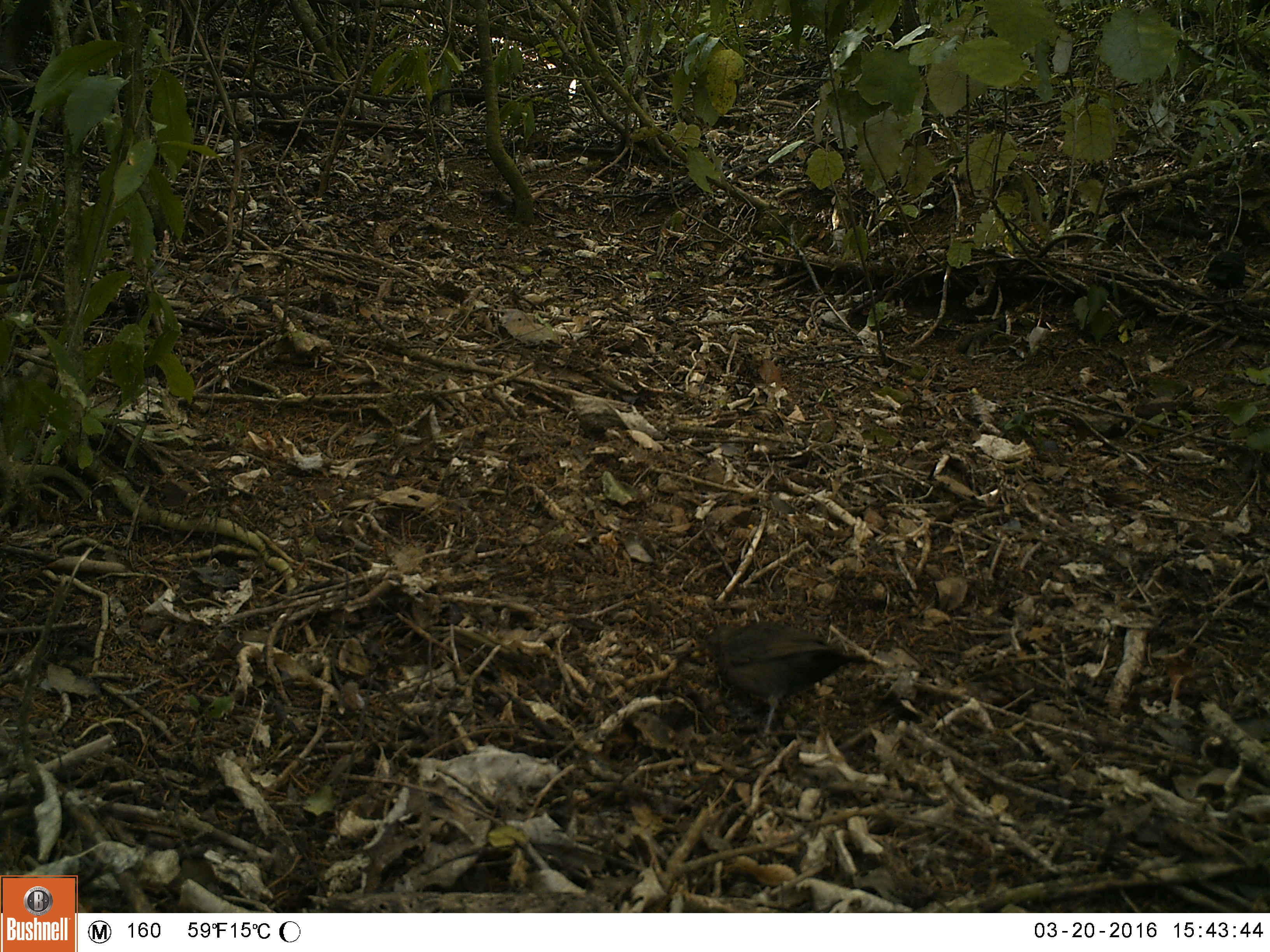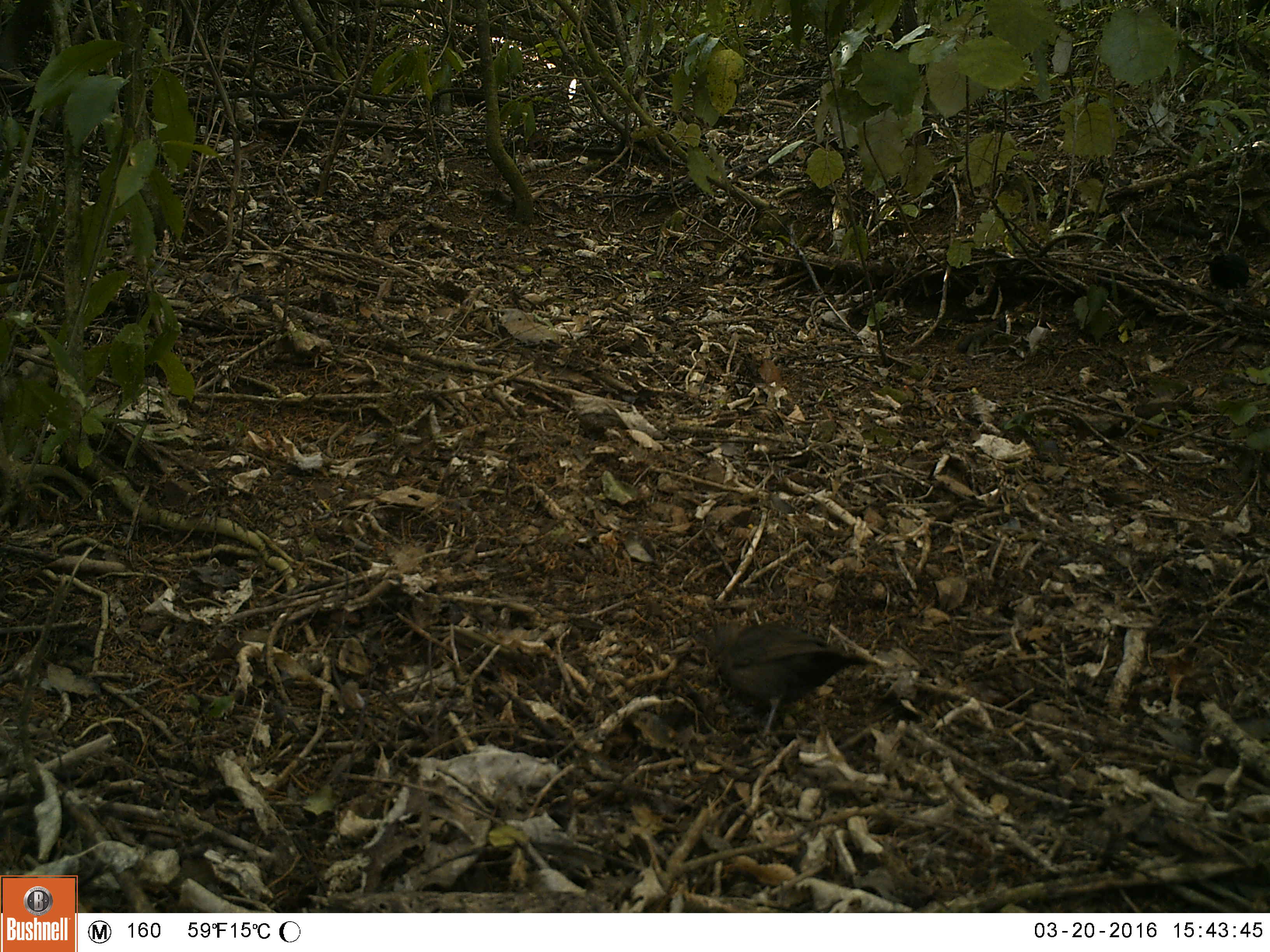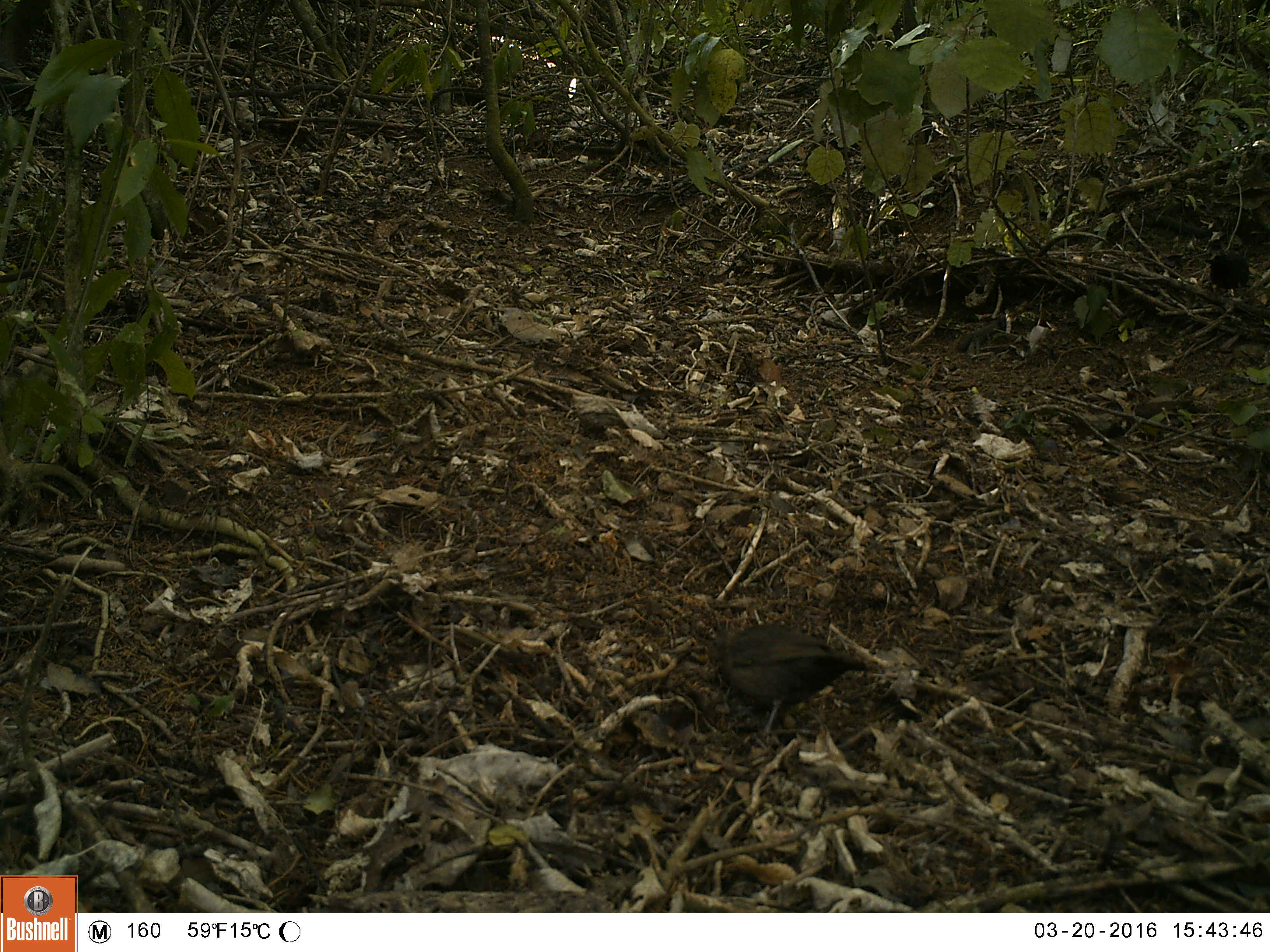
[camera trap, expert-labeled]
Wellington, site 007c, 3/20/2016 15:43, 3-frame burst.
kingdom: Animalia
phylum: Chordata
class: Aves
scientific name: Aves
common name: bird